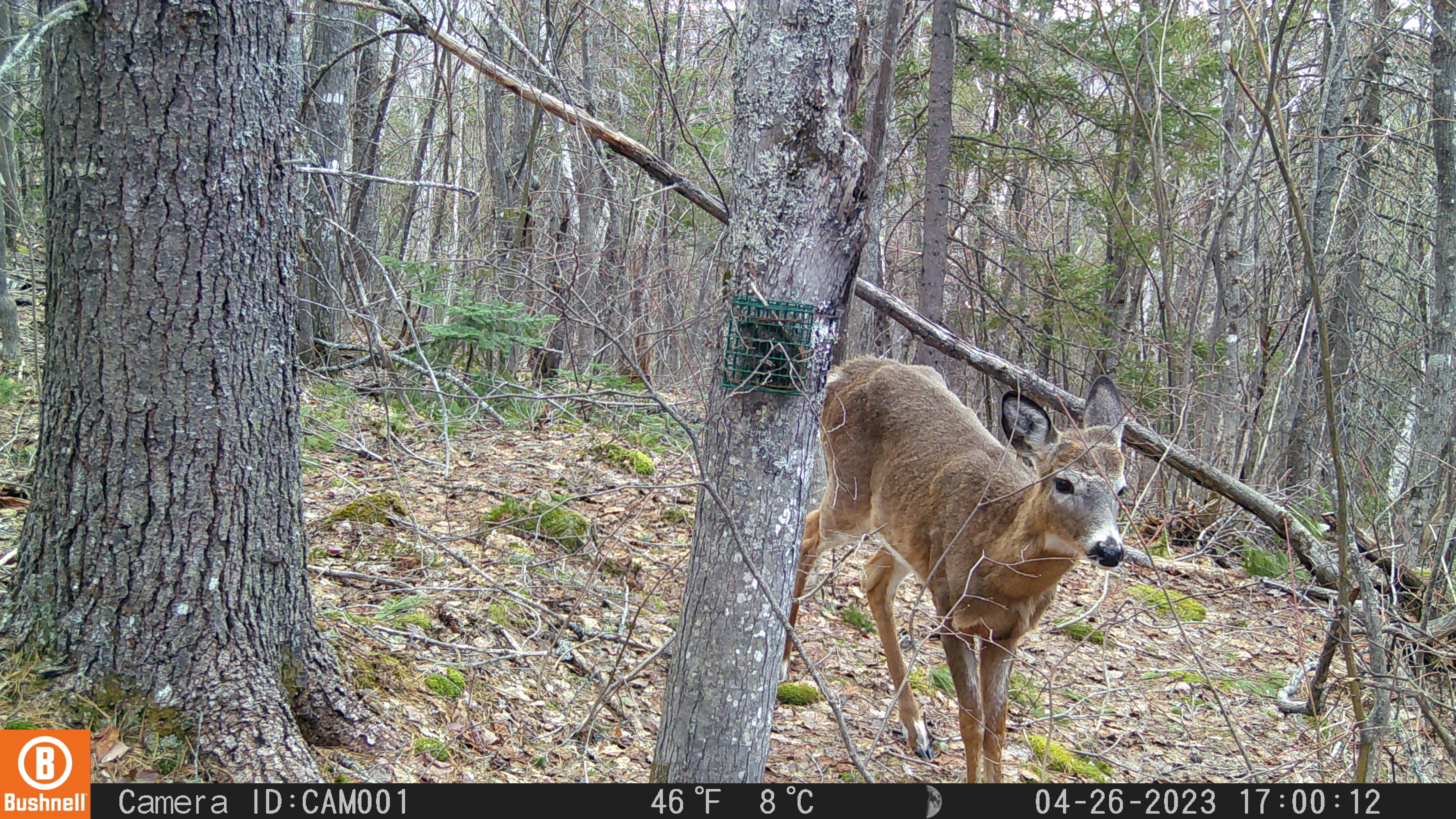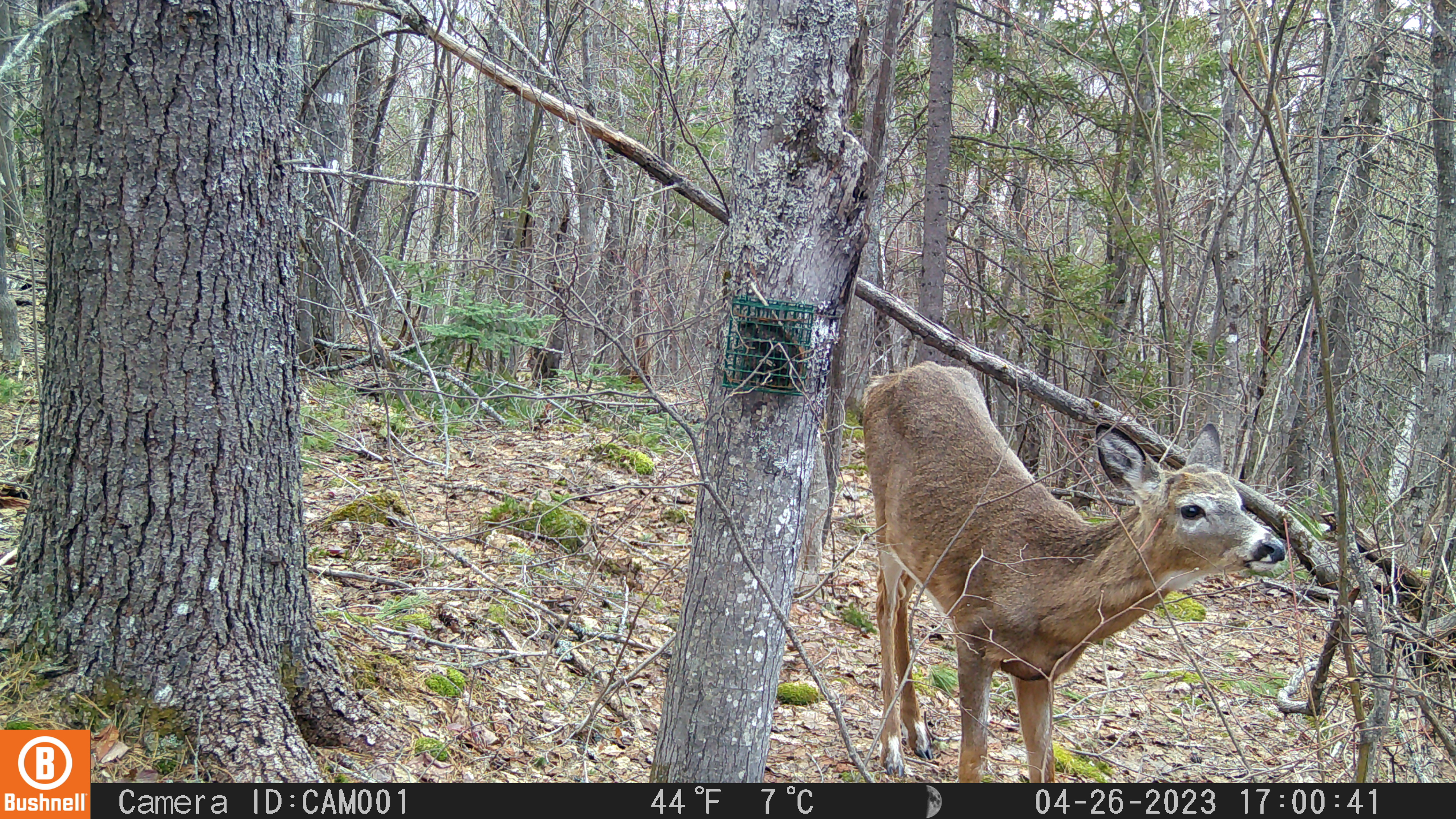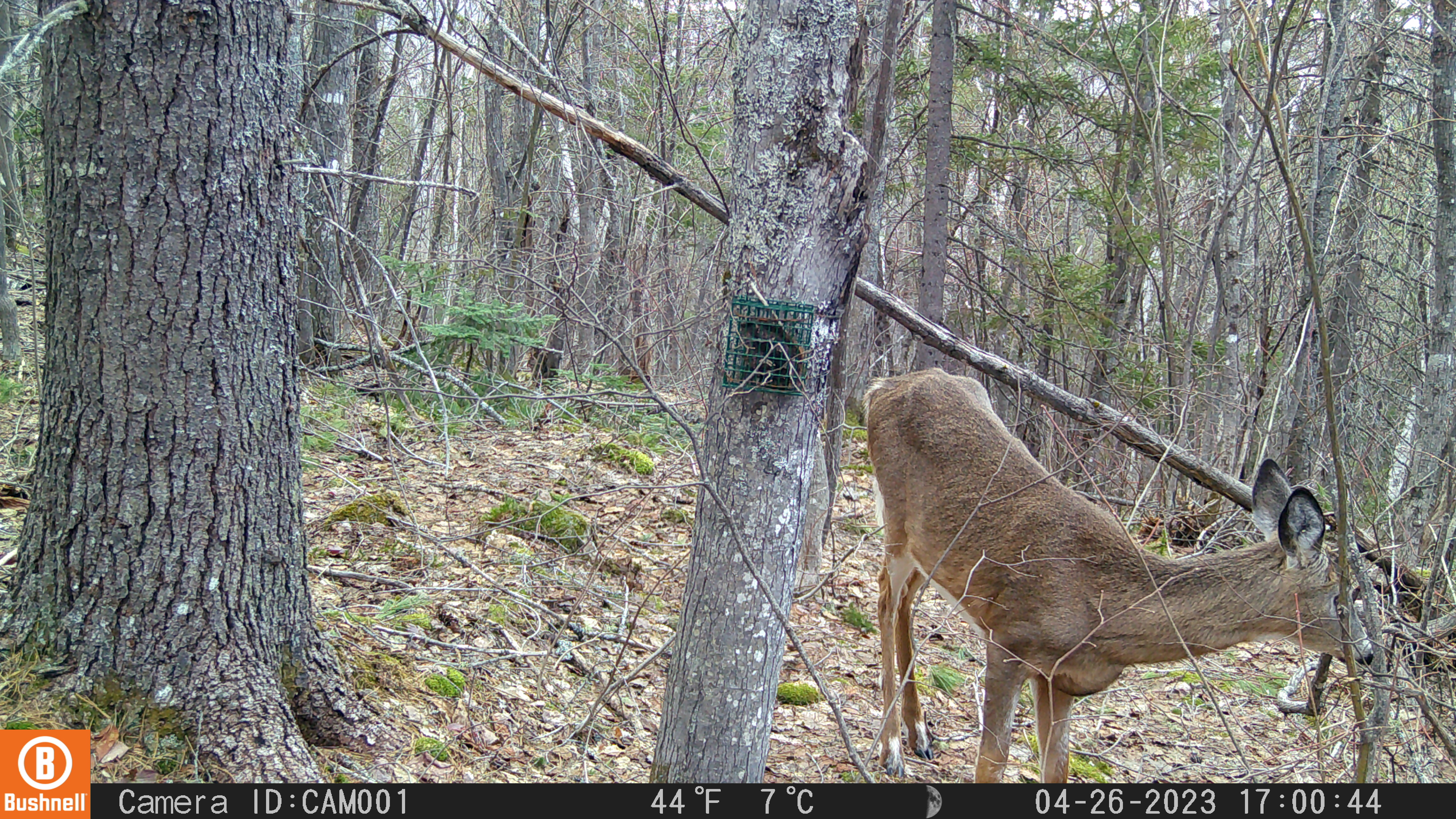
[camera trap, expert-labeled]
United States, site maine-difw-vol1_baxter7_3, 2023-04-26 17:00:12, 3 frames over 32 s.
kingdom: Animalia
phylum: Chordata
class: Mammalia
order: Artiodactyla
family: Cervidae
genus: Odocoileus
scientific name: Odocoileus virginianus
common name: white-tailed deer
White-tailed deer (Odocoileus virginianus).